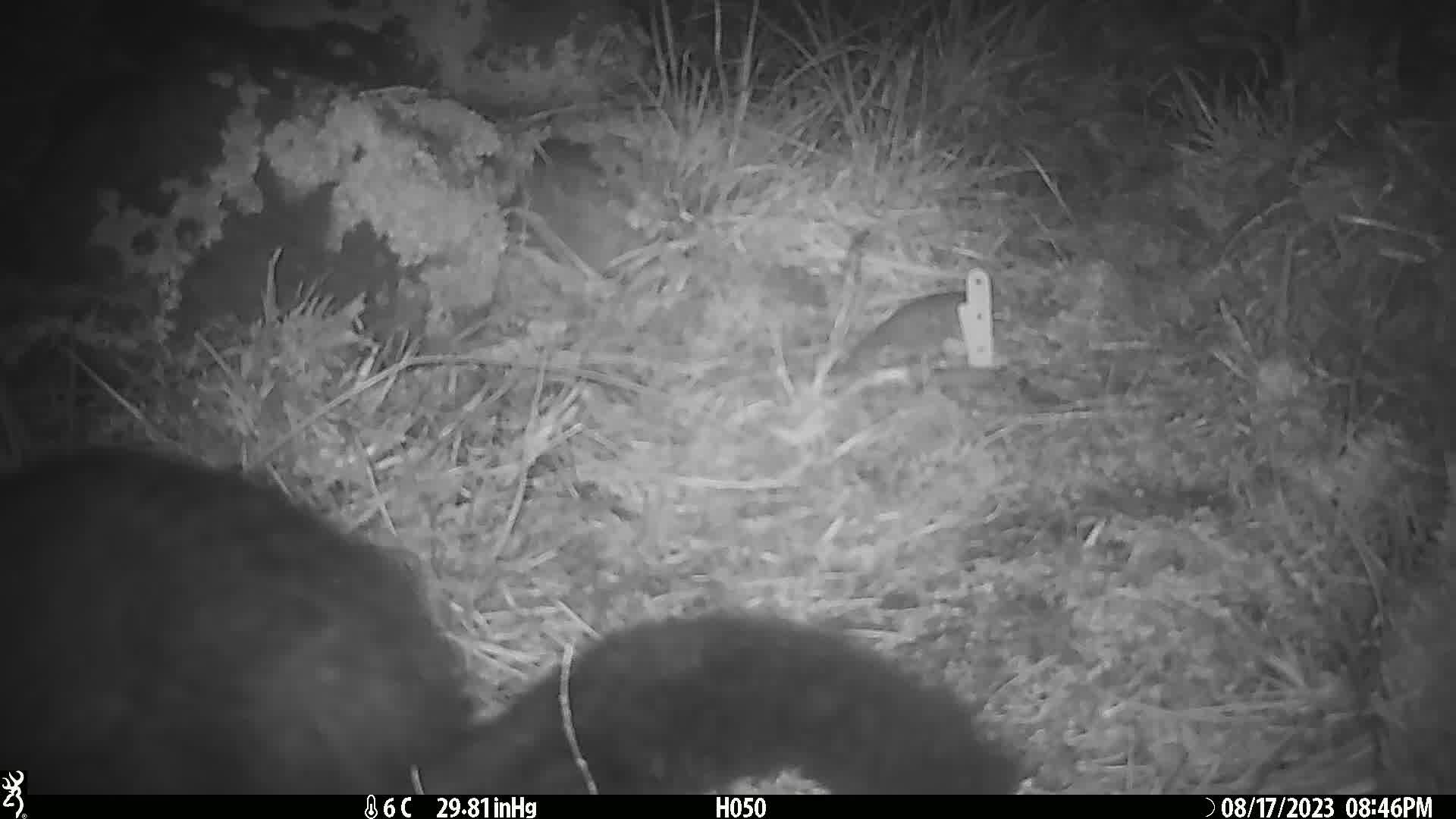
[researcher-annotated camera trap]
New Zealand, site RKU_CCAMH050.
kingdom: Animalia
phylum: Chordata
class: Mammalia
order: Diprotodontia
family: Phalangeridae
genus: Trichosurus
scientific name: Trichosurus vulpecula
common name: common brushtail possum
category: possum